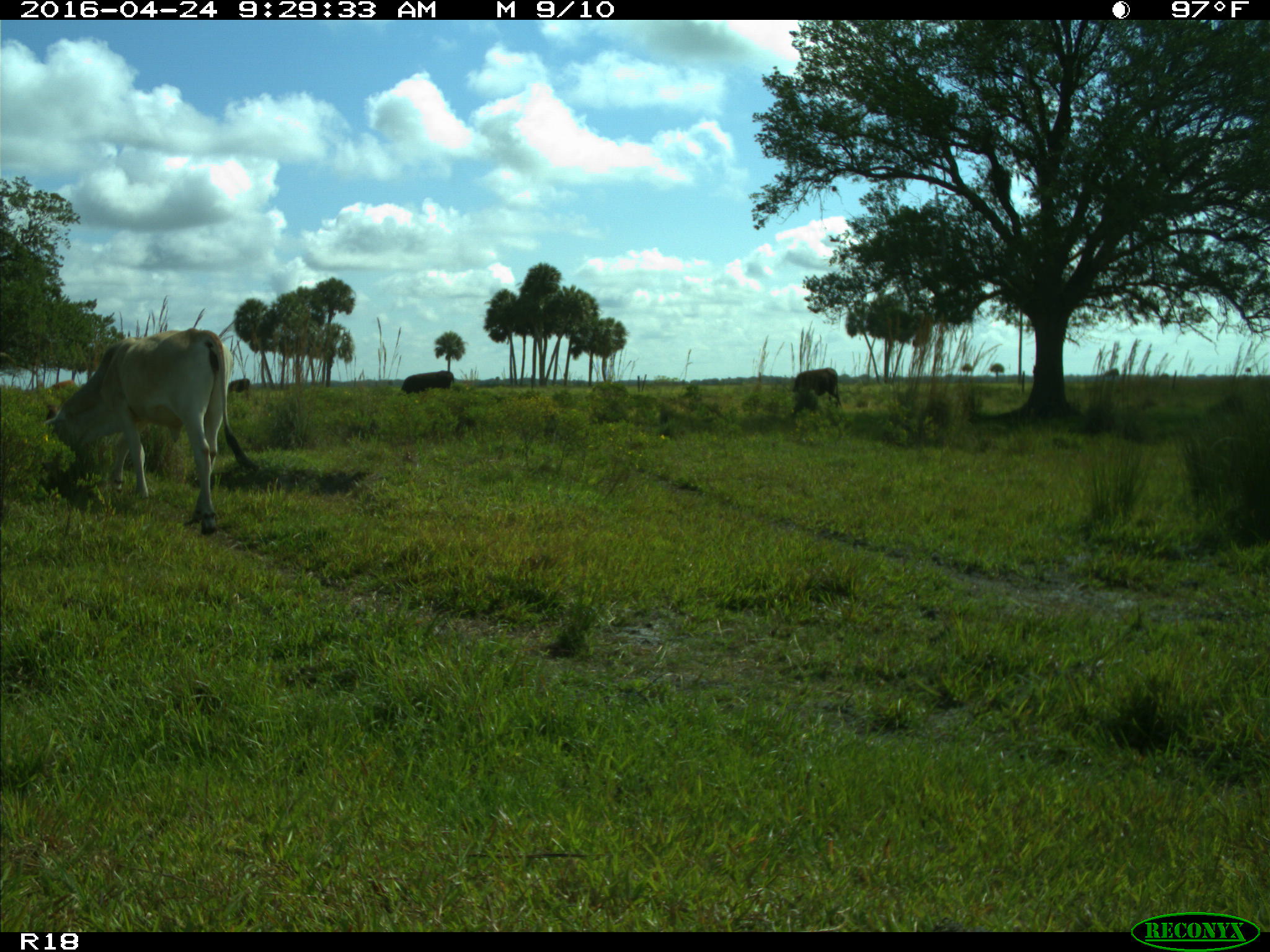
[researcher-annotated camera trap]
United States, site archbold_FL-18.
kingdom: Animalia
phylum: Chordata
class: Mammalia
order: Artiodactyla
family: Bovidae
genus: Bos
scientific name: Bos taurus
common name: domestic cow